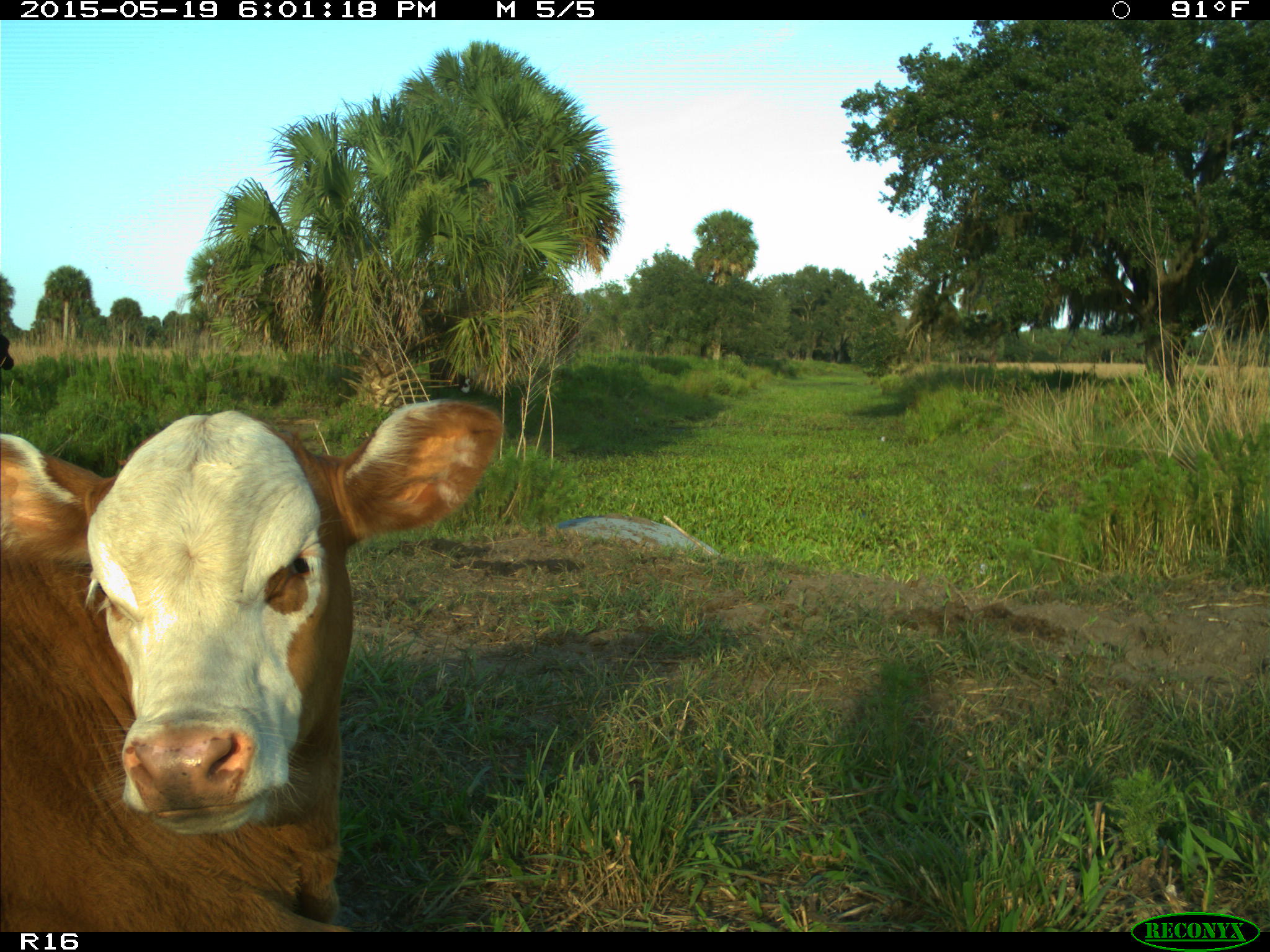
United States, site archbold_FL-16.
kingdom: Animalia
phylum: Chordata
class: Mammalia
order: Artiodactyla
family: Bovidae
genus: Bos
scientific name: Bos taurus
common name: domestic cow